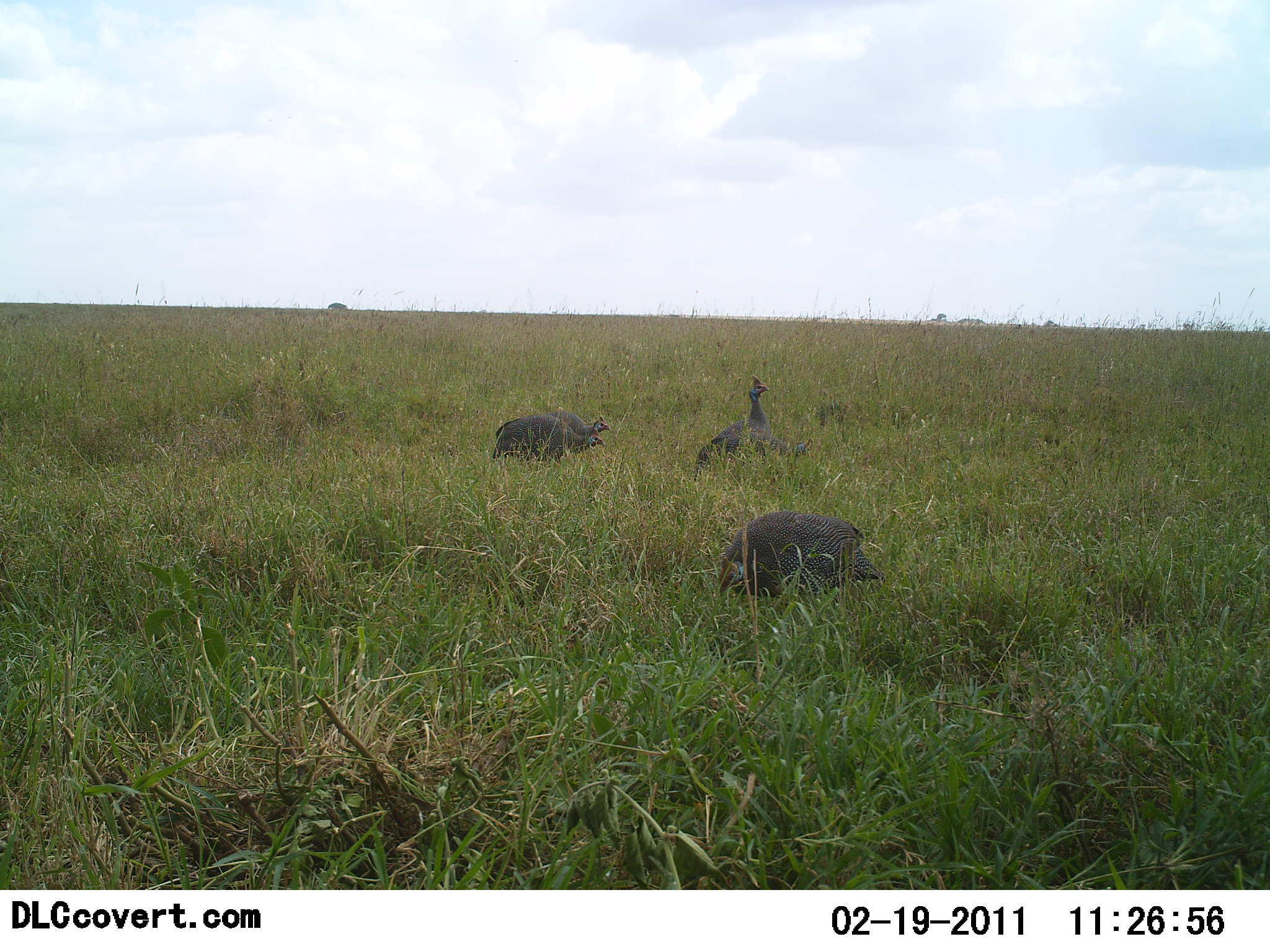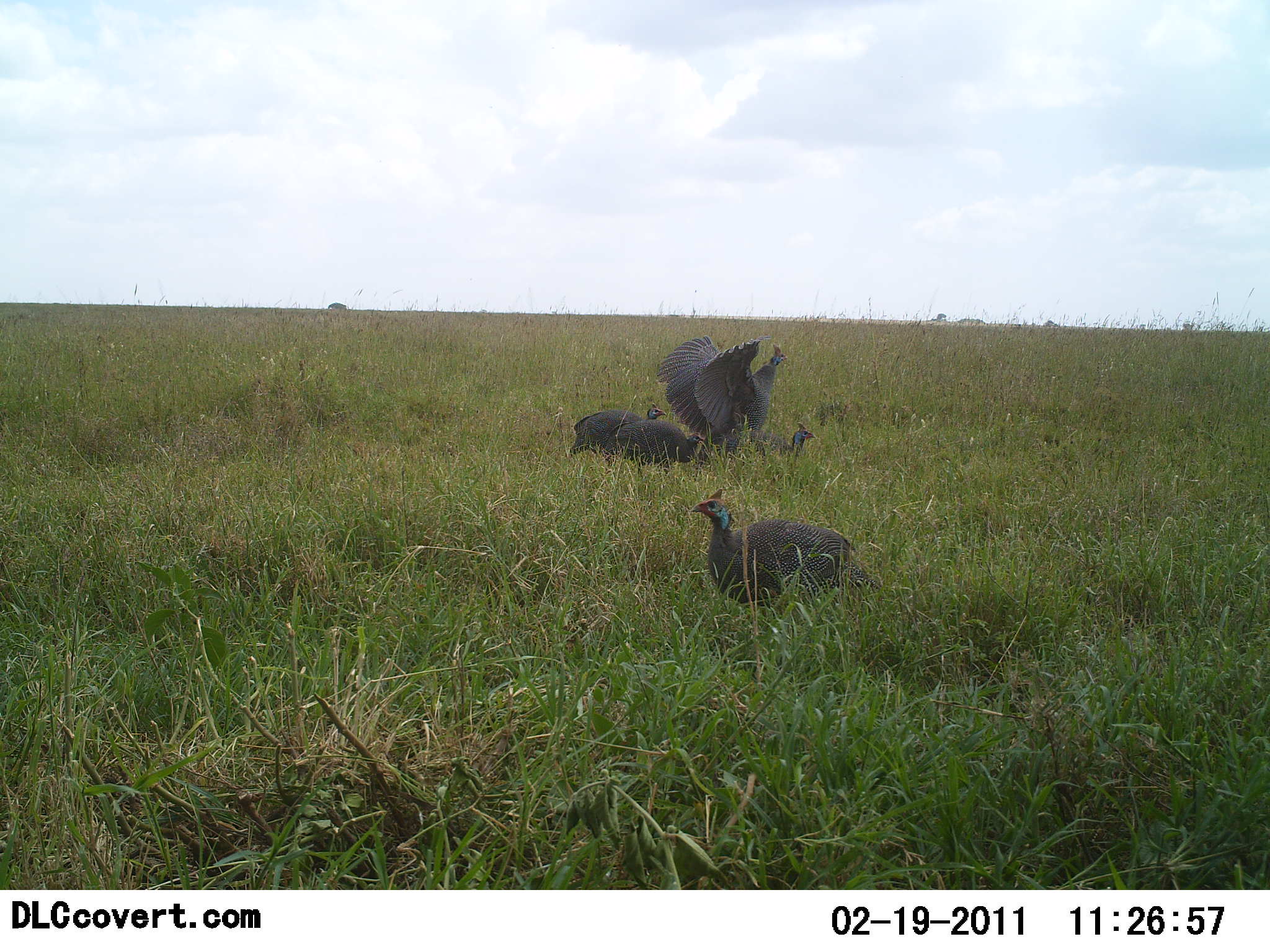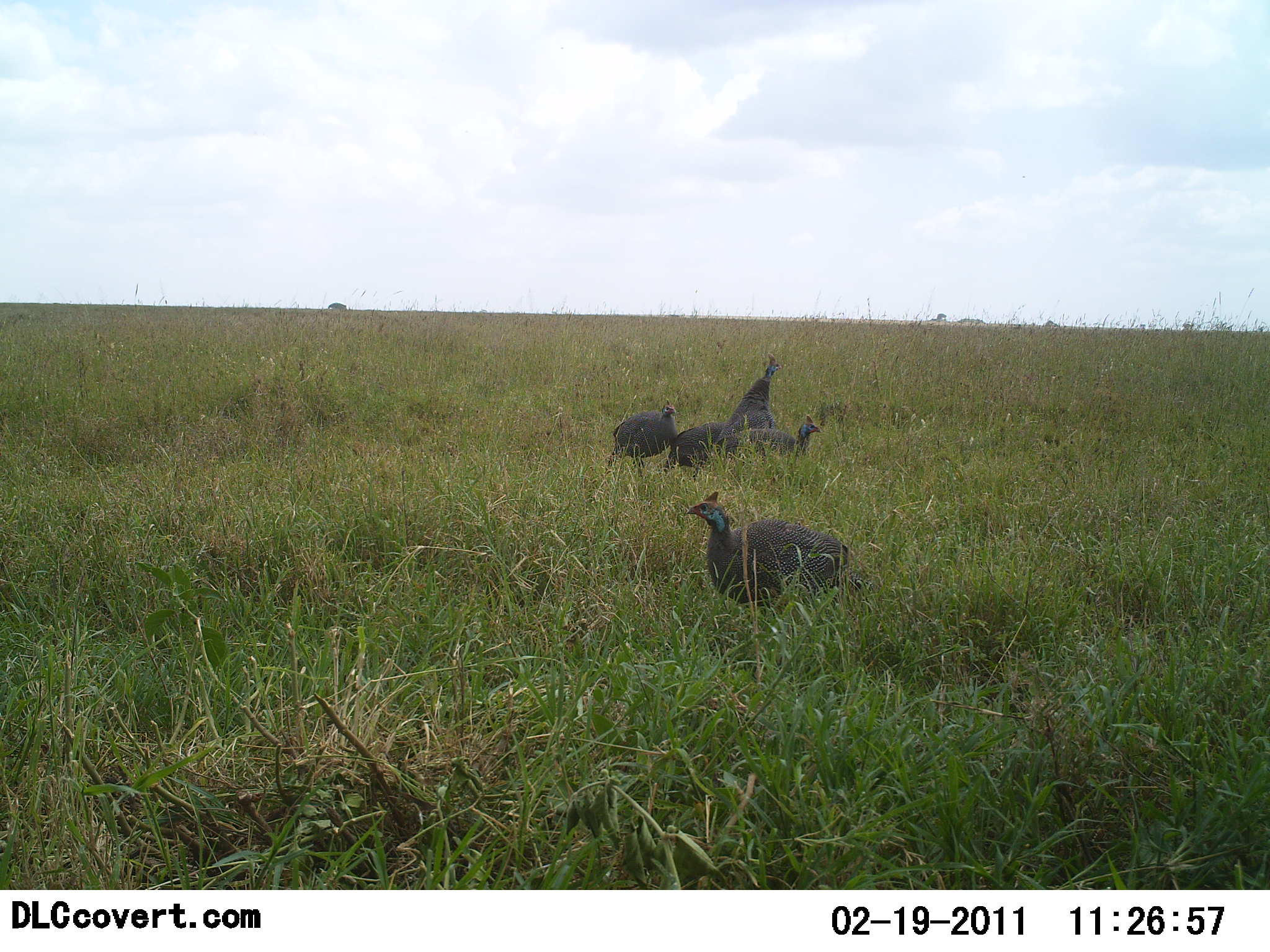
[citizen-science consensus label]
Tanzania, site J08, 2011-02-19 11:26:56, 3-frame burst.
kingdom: Animalia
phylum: Chordata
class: Aves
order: Galliformes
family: Numididae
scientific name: Numididae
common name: guinea fowl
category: guineafowl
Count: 4.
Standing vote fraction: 60%.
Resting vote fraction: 10%.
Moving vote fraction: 50%.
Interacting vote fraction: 50%.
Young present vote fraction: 0%.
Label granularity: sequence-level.